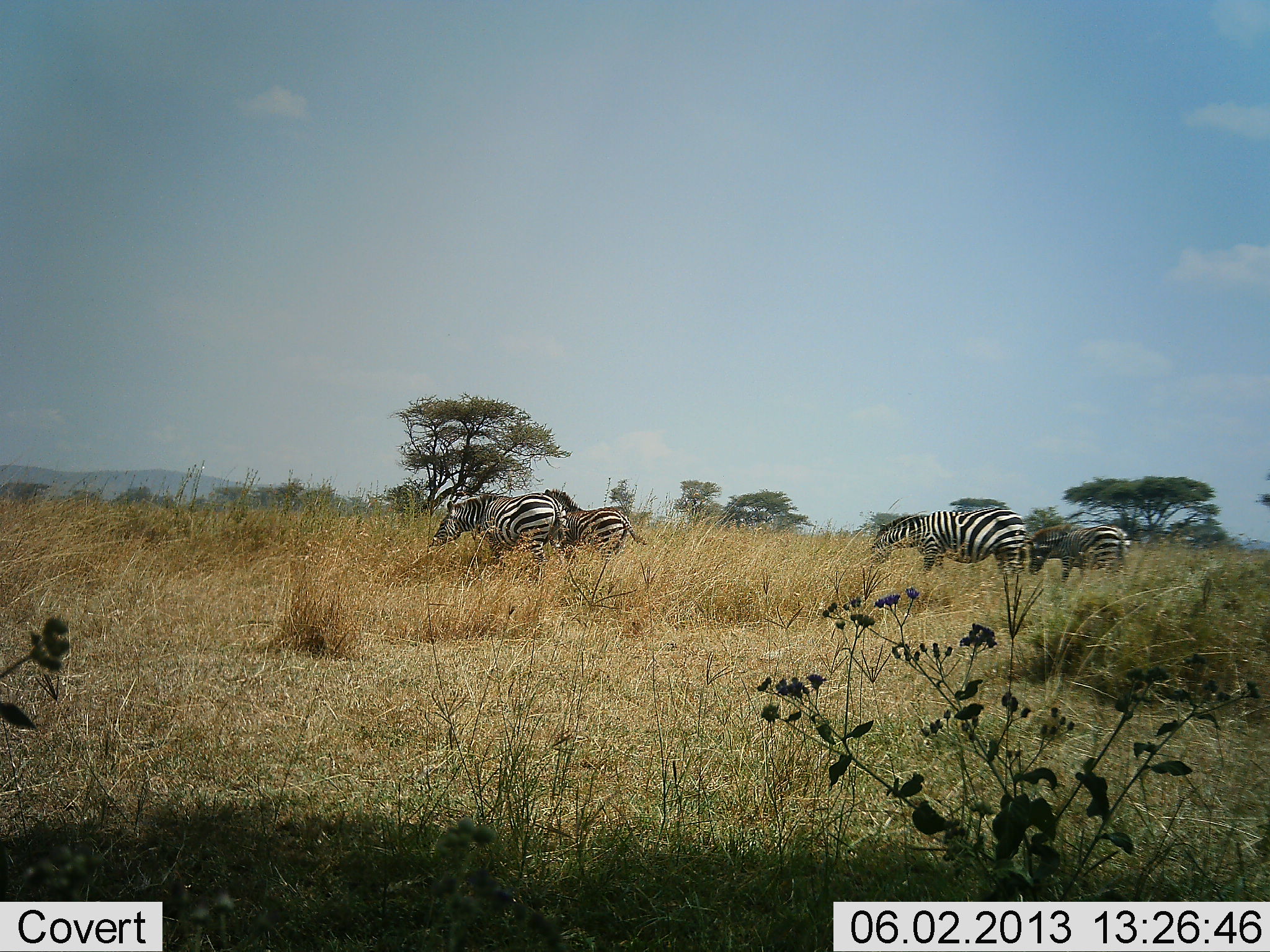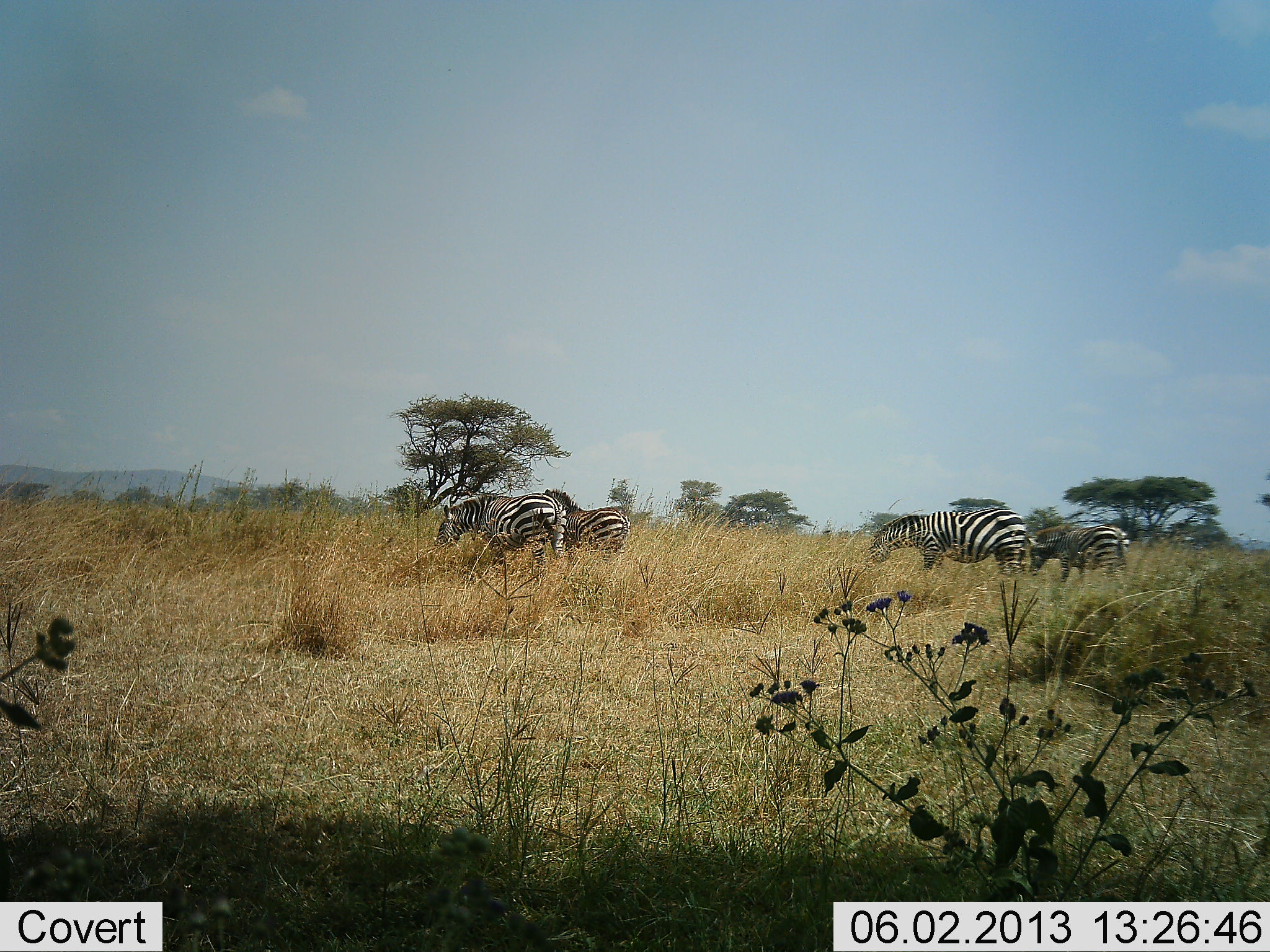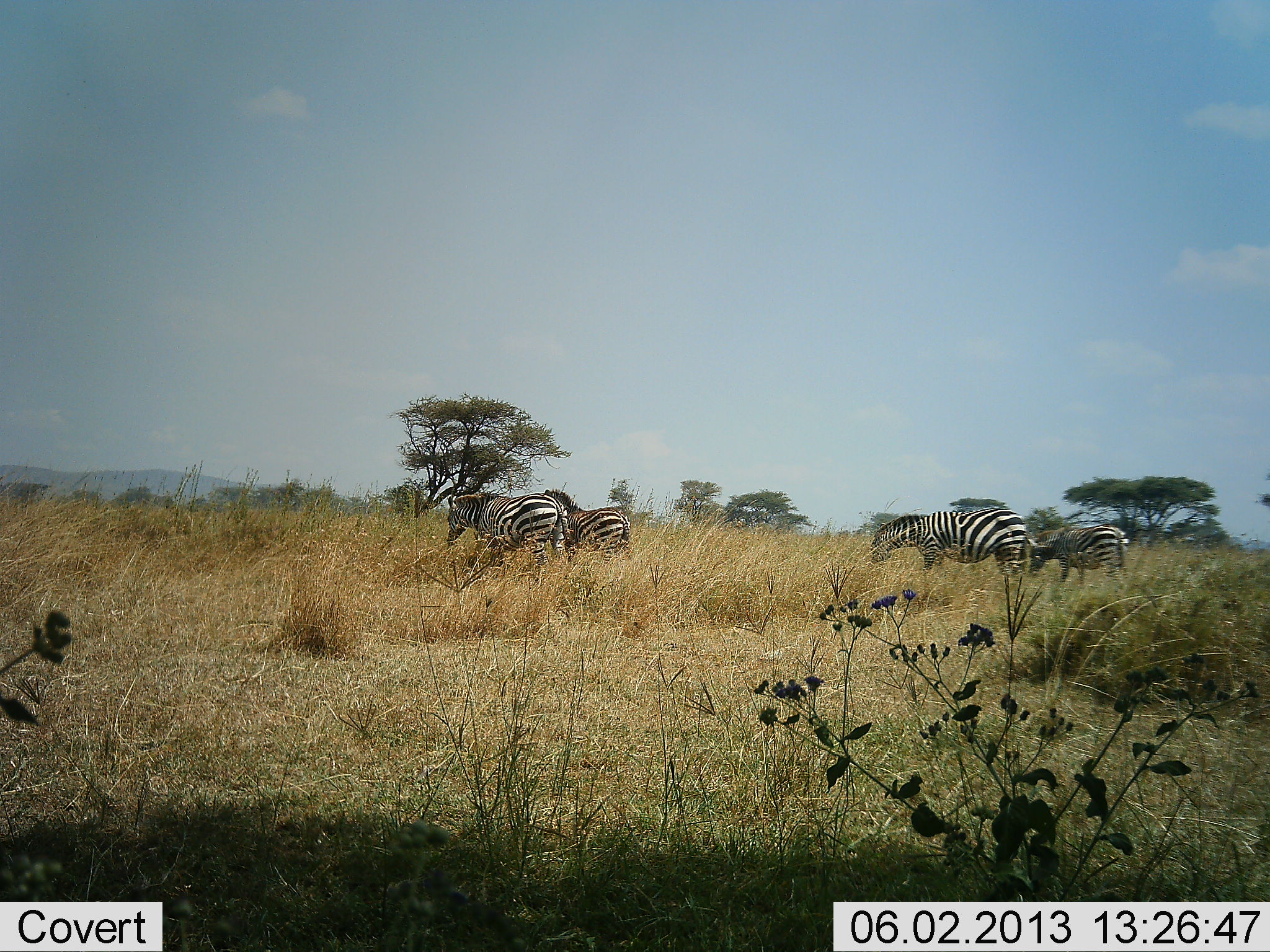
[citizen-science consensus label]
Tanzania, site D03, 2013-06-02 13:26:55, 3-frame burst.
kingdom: Animalia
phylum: Chordata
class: Mammalia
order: Perissodactyla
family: Equidae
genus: Equus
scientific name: Equus quagga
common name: plains zebra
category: zebra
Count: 4.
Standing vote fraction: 70%.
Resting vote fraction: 0%.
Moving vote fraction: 10%.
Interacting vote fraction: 0%.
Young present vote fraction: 30%.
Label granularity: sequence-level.